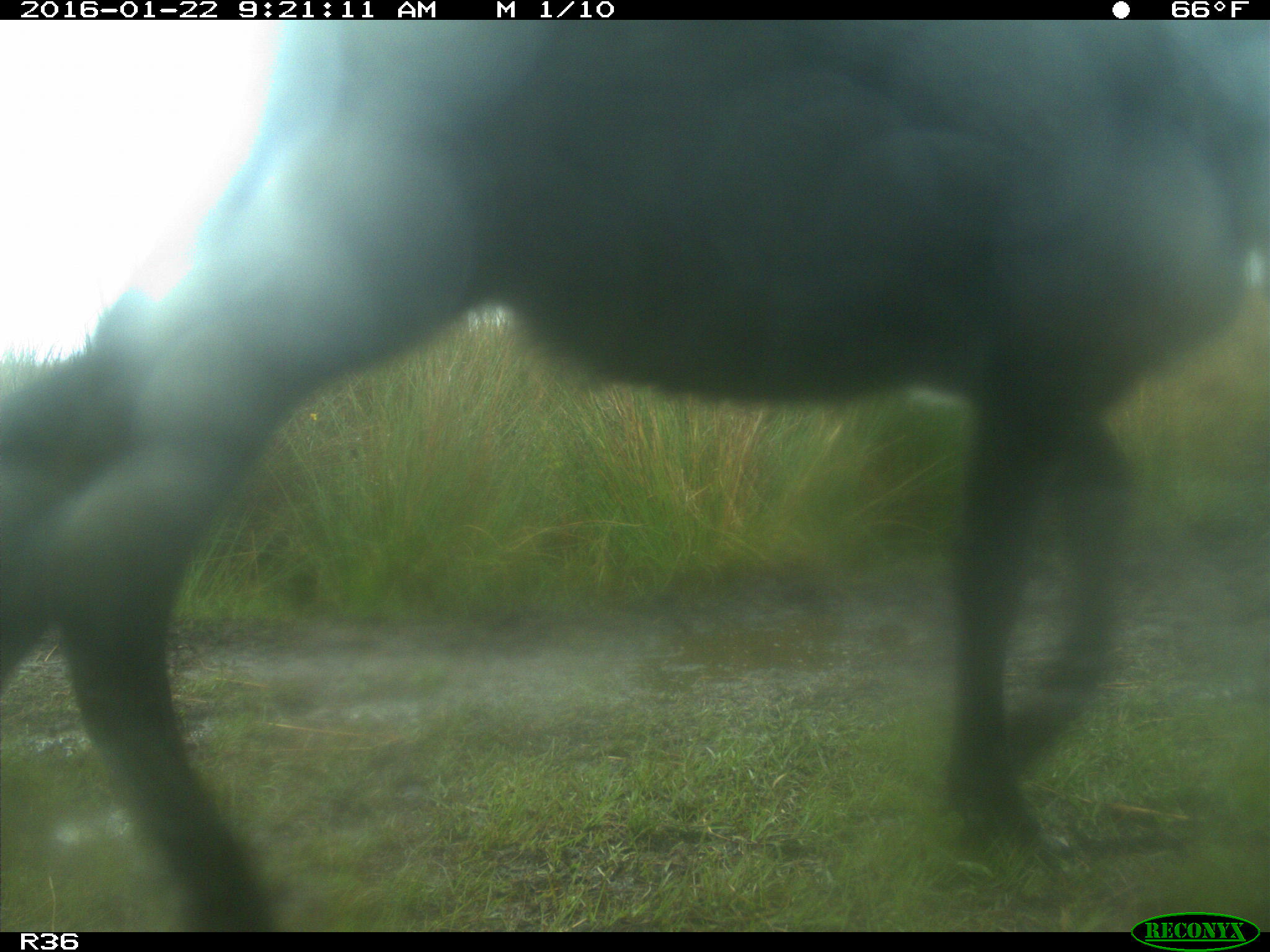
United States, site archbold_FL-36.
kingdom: Animalia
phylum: Chordata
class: Mammalia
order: Artiodactyla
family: Bovidae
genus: Bos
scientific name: Bos taurus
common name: domestic cow